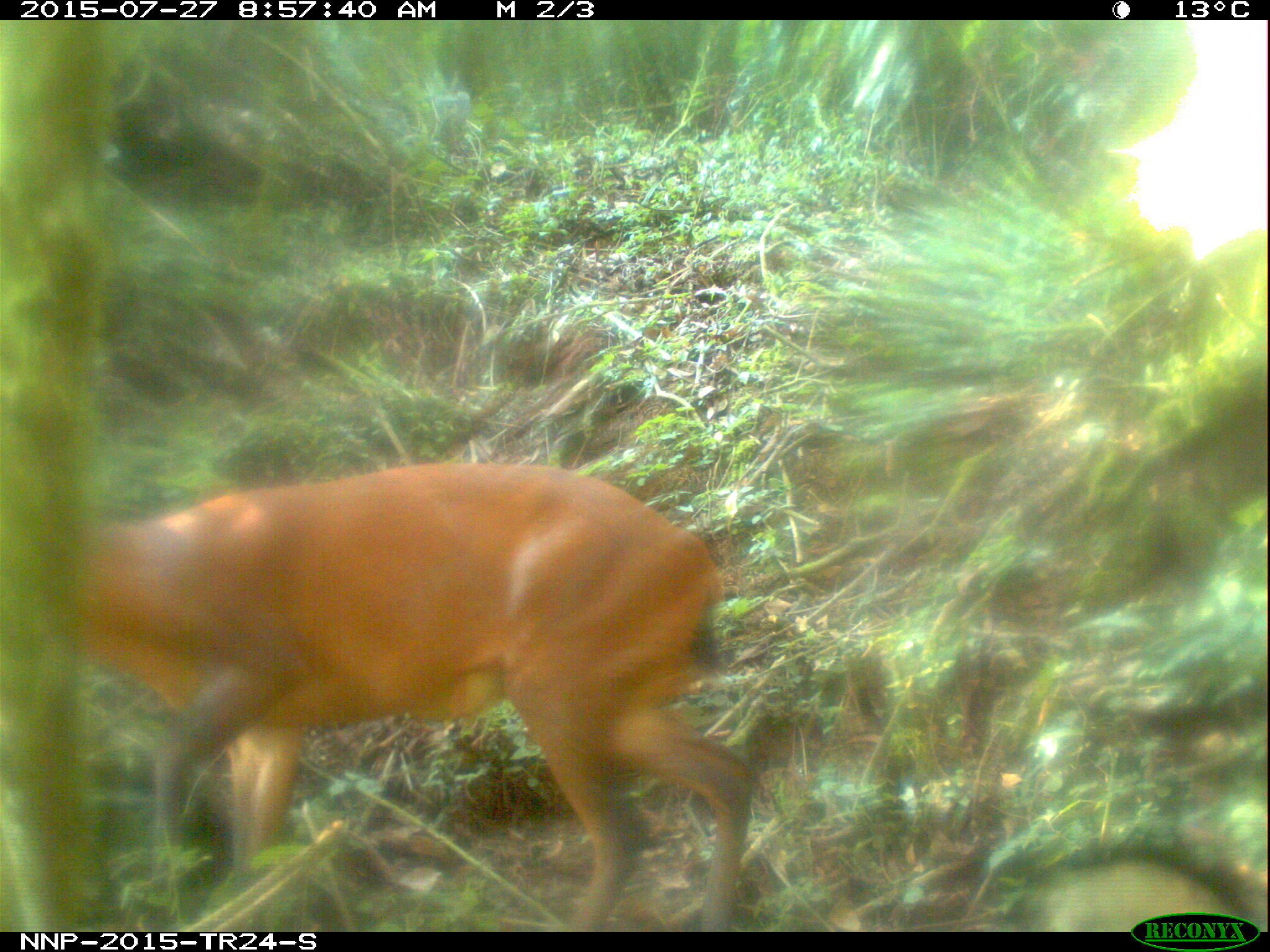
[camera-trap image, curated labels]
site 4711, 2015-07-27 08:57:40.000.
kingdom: Animalia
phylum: Chordata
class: Mammalia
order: Artiodactyla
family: Bovidae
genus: Cephalophus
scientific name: Cephalophus nigrifrons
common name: black-fronted duiker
Cephalophus nigrifrons (black-fronted duiker), count 1.